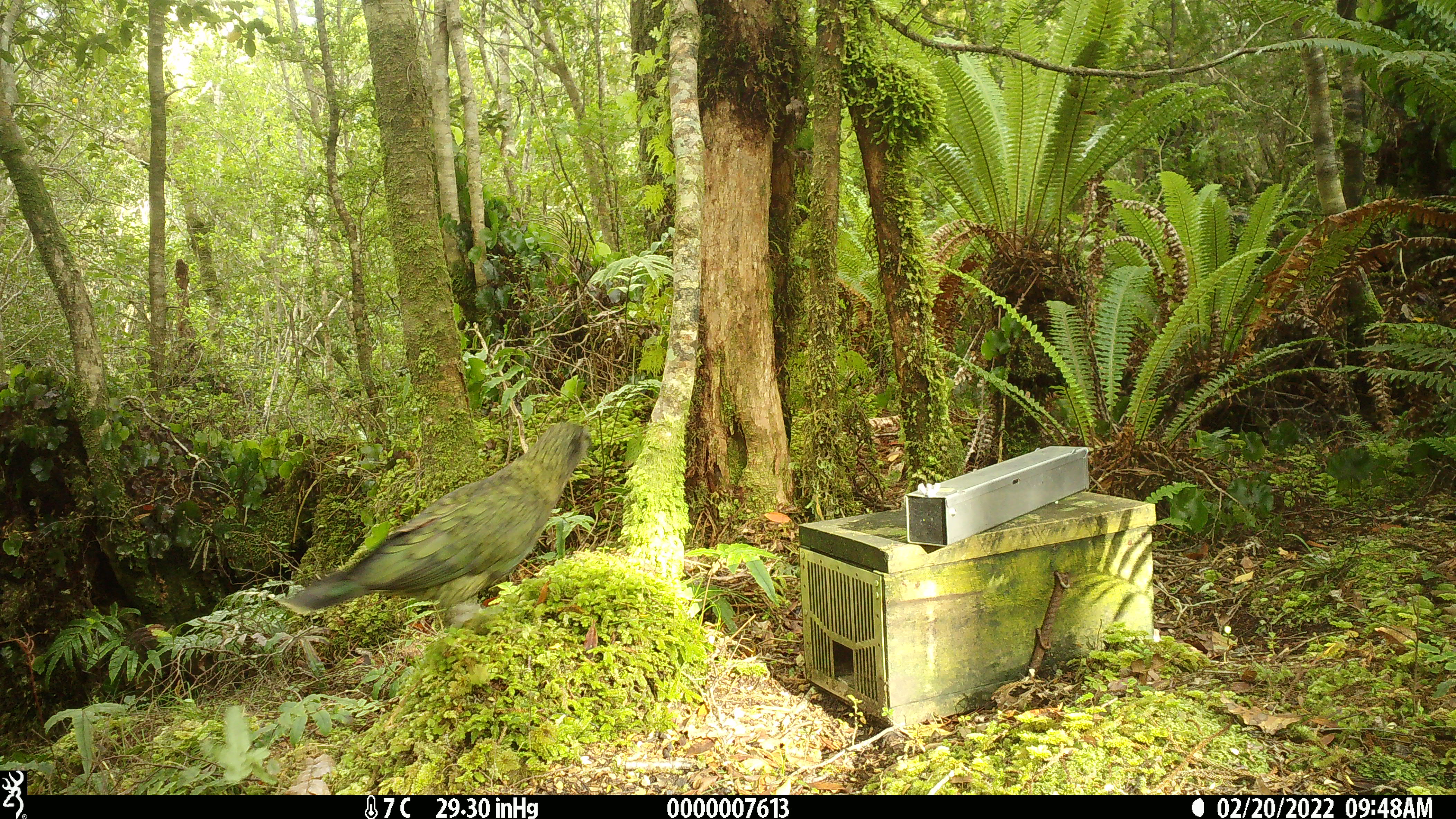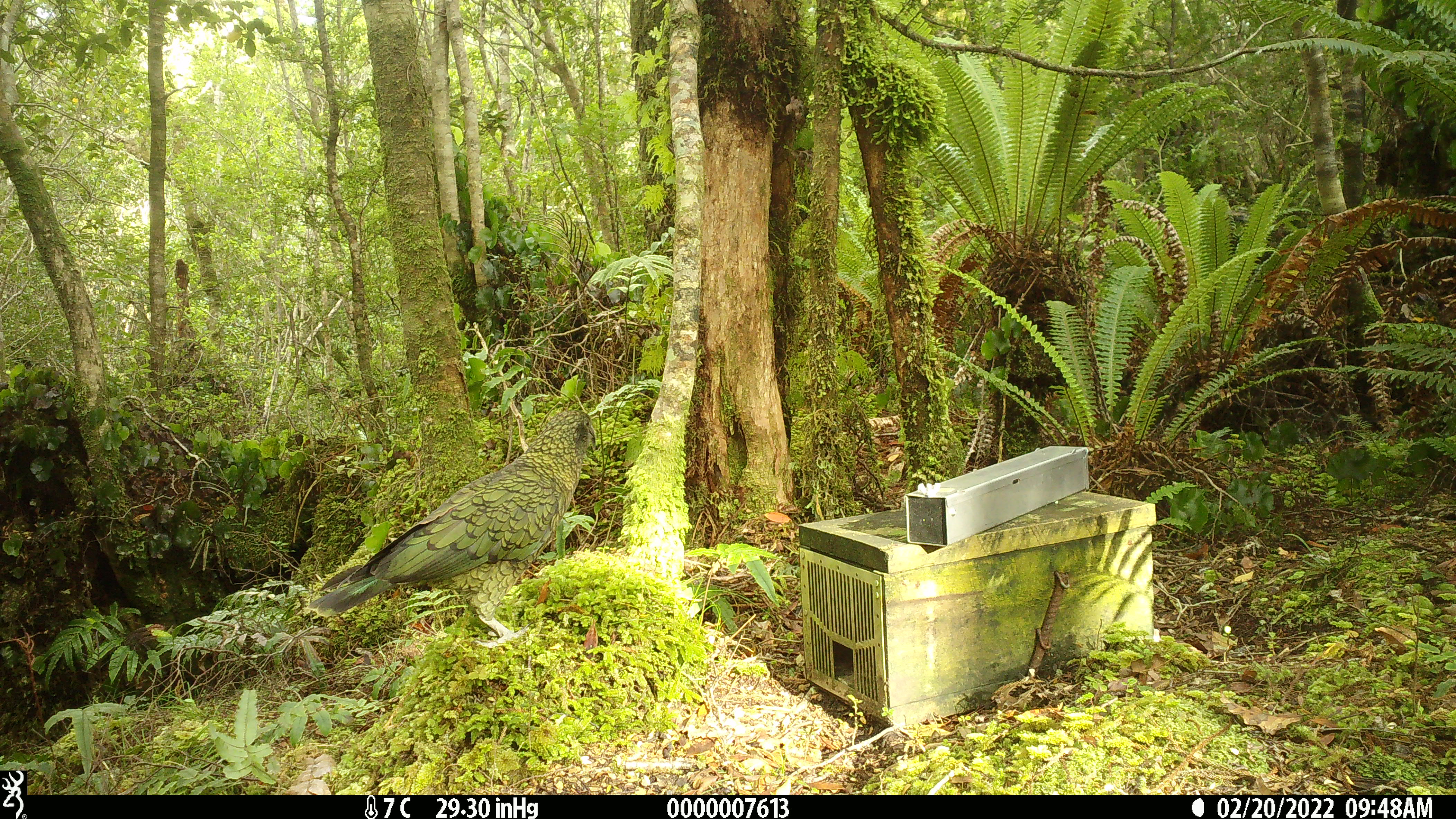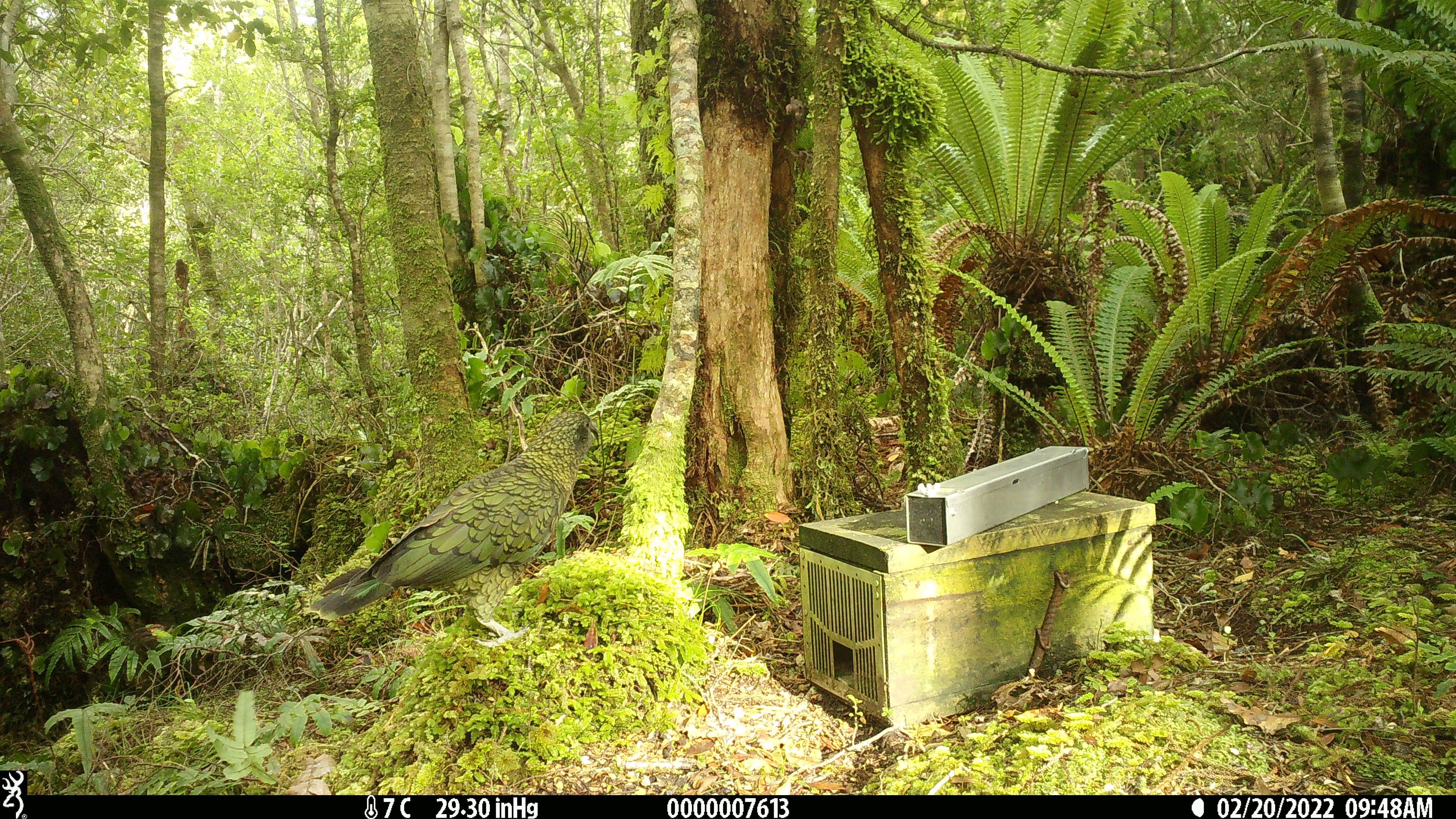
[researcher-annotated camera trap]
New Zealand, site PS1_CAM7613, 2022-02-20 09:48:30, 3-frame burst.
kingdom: Animalia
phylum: Chordata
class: Aves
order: Psittaciformes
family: Strigopidae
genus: Nestor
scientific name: Nestor notabilis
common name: kea